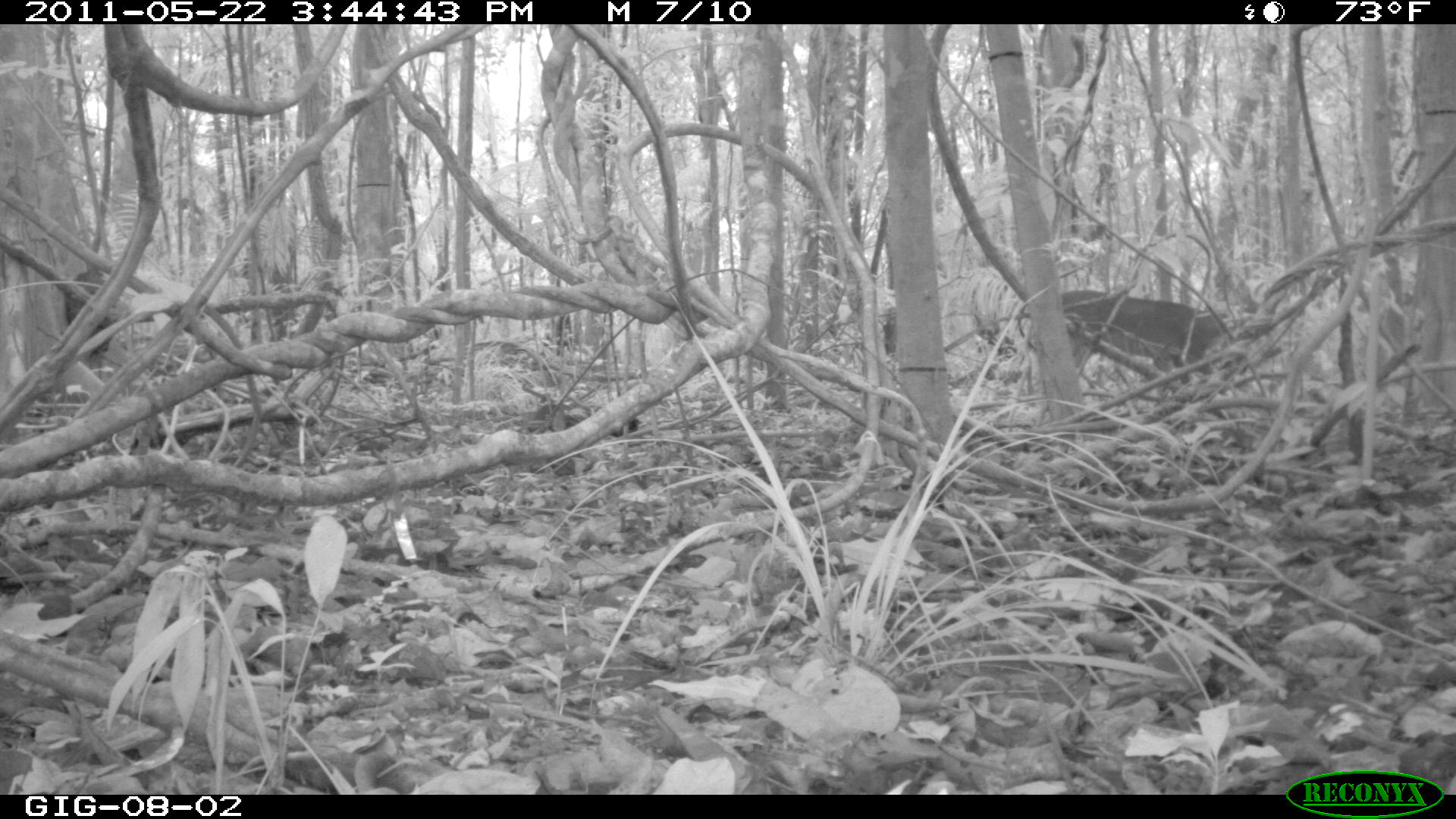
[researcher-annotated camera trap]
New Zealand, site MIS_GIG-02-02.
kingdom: Animalia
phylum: Chordata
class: Mammalia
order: Artiodactyla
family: Cervidae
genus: Odocoileus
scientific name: Odocoileus virginianus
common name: white-tailed deer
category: white tailed deer